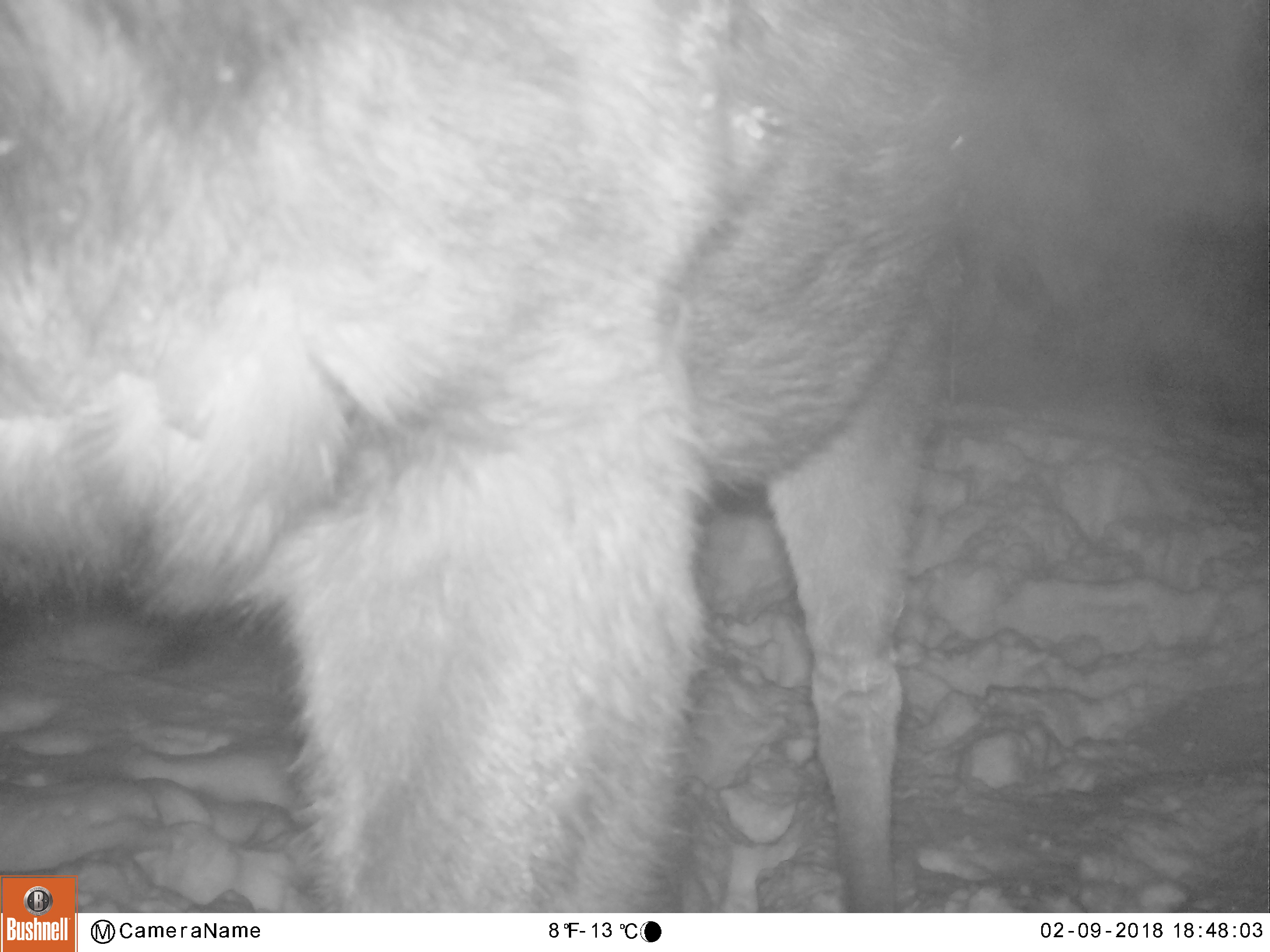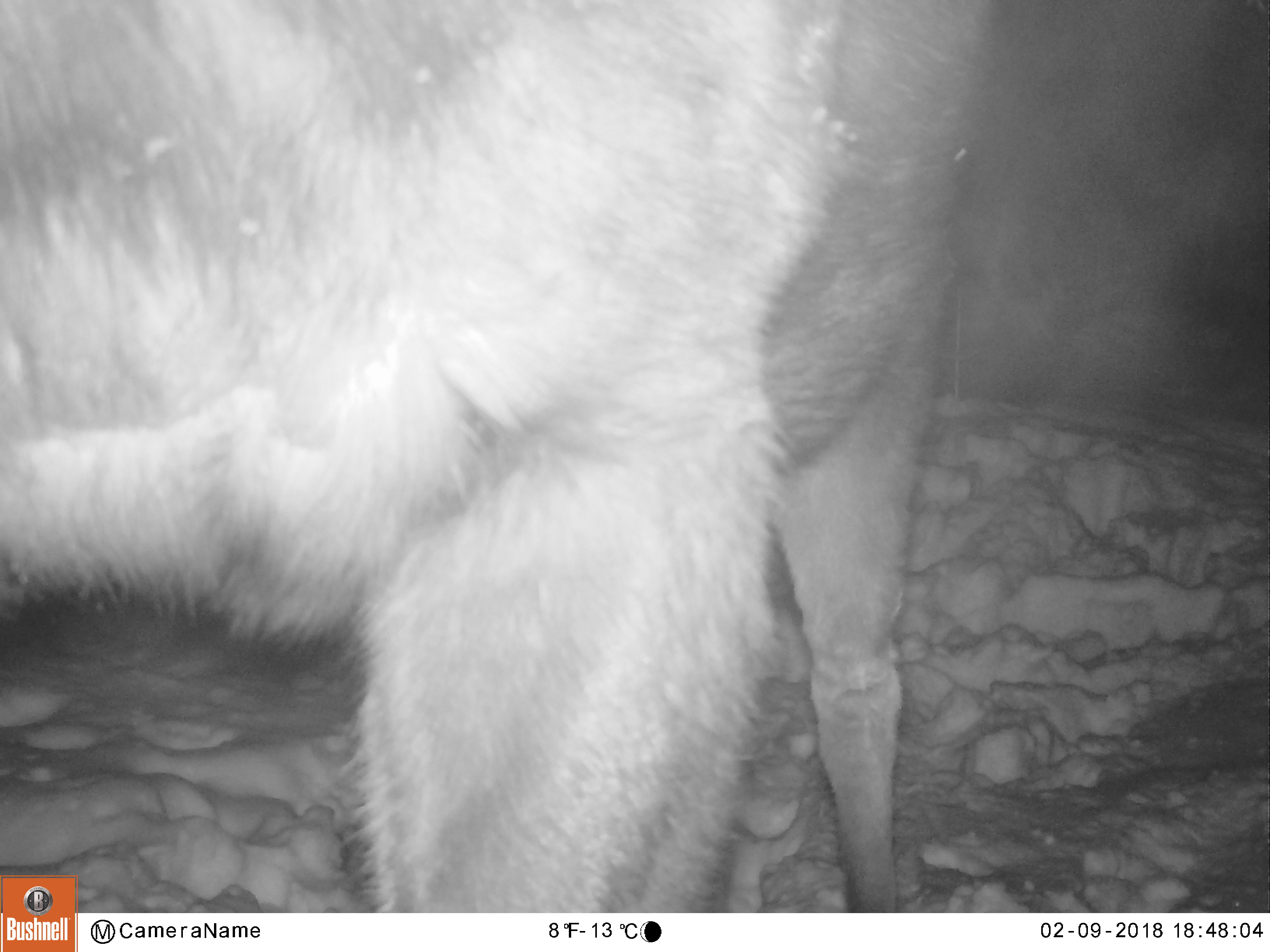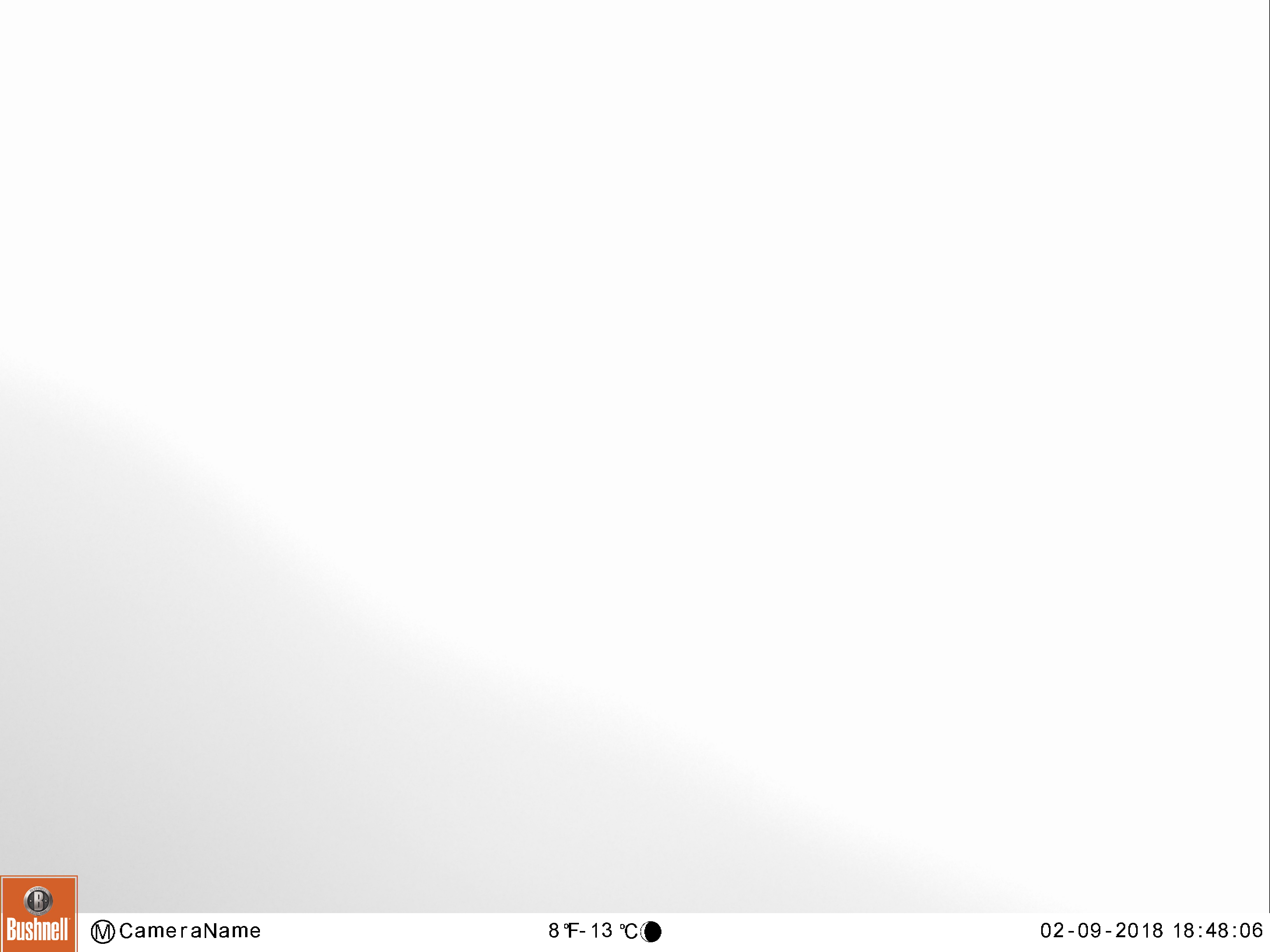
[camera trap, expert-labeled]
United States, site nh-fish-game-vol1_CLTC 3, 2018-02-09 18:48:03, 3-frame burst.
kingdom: Animalia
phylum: Chordata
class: Mammalia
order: Artiodactyla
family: Cervidae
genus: Alces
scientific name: Alces alces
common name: moose